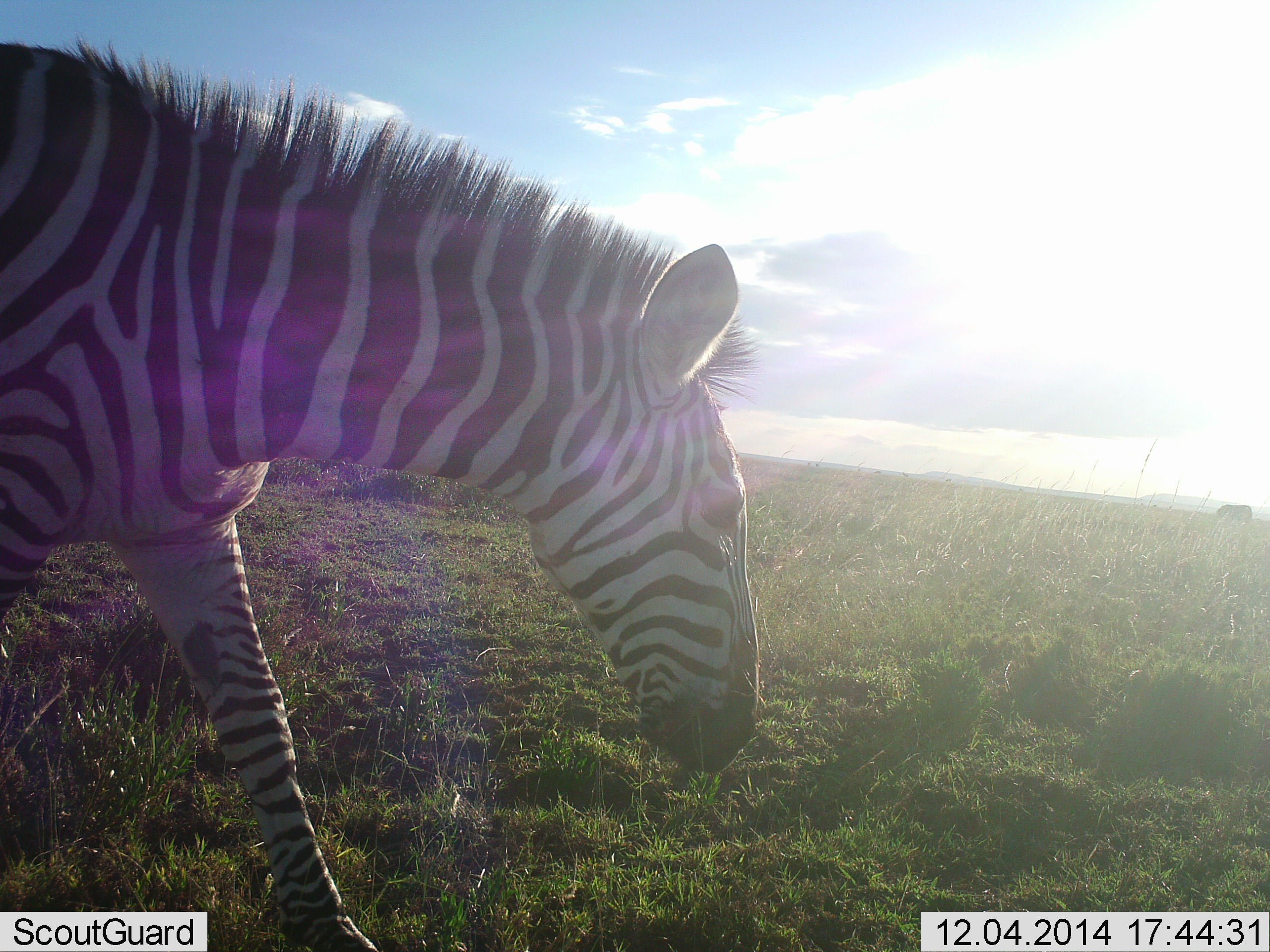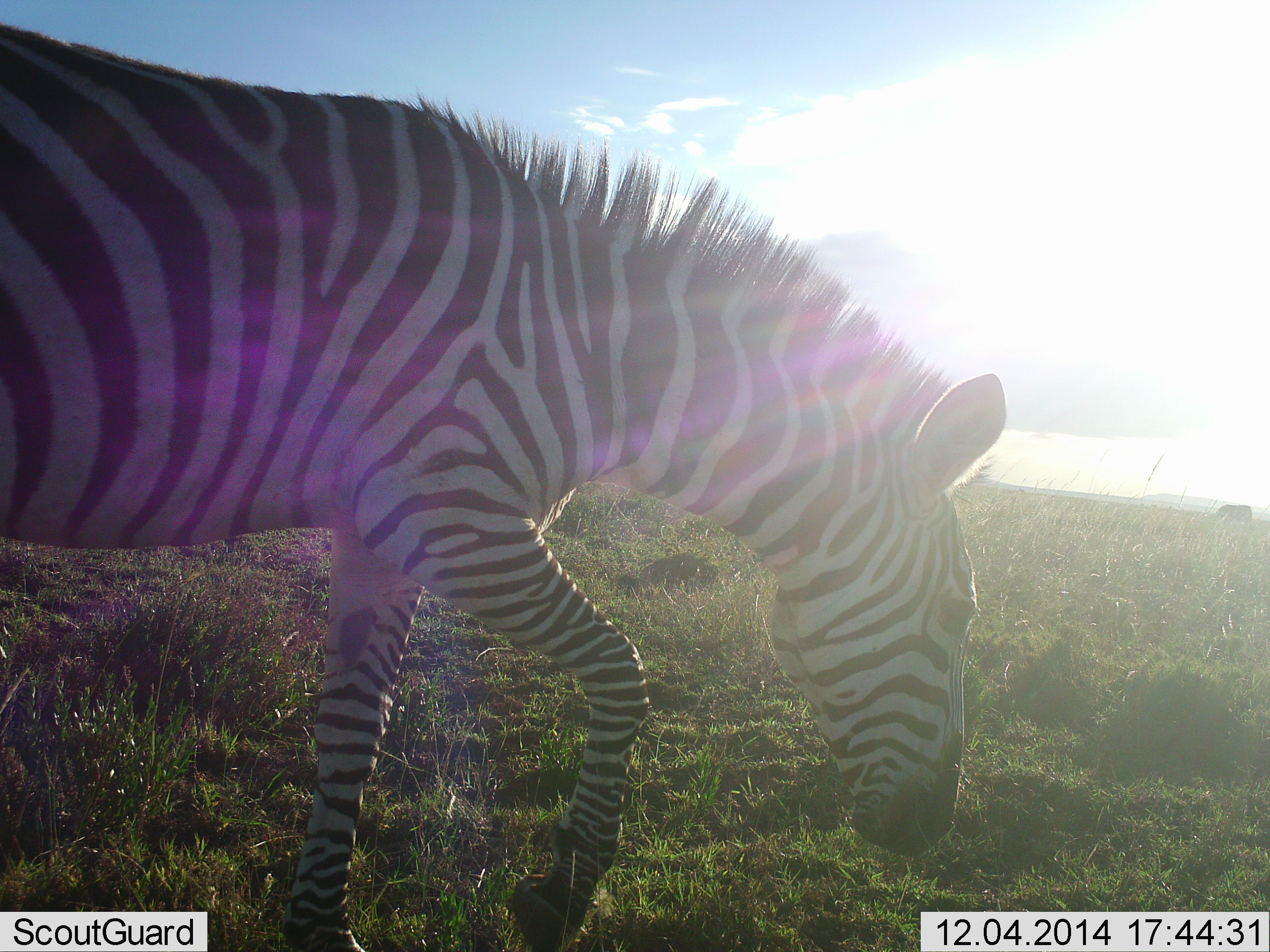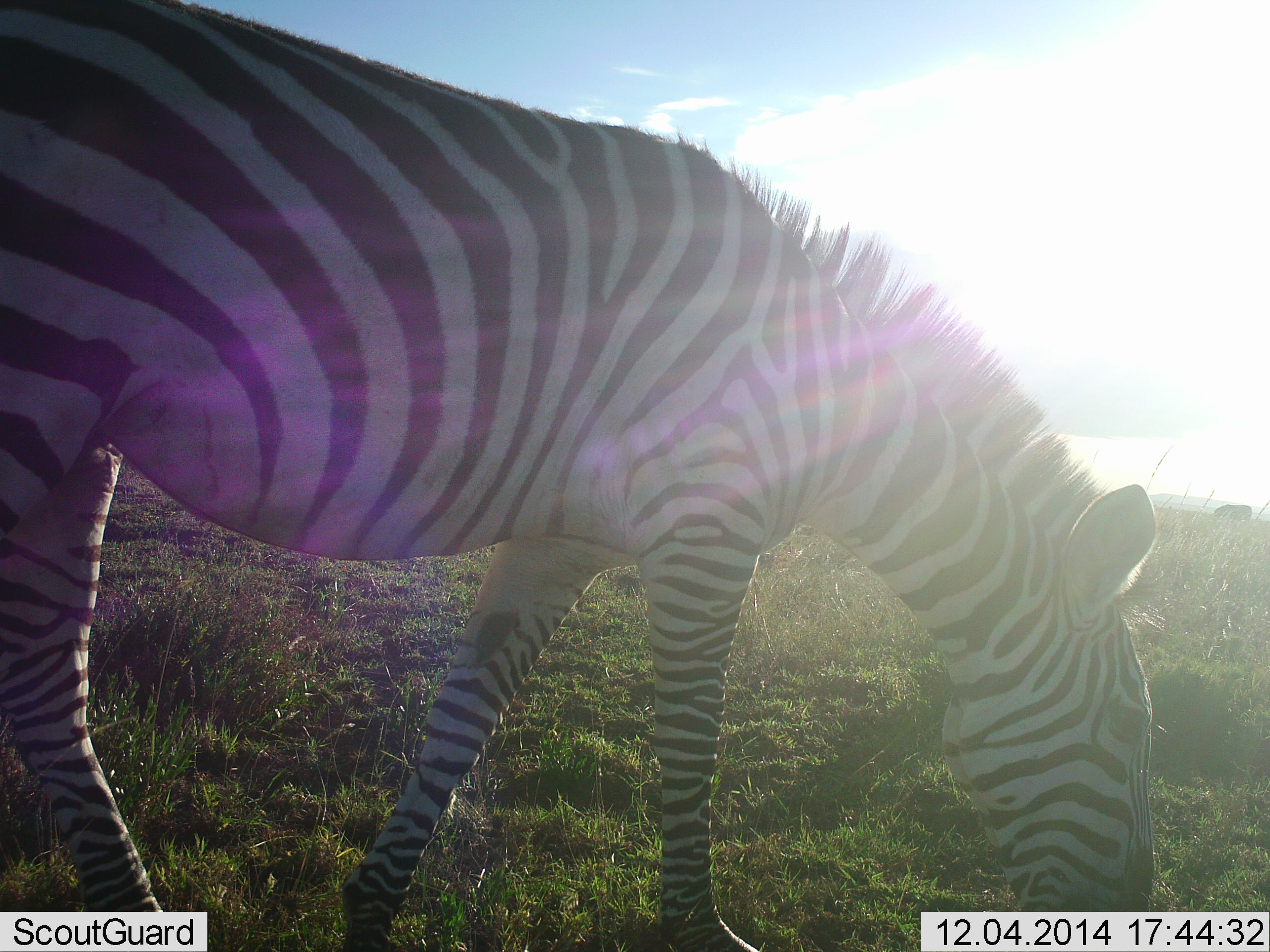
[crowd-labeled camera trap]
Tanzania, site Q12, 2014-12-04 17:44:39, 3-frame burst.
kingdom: Animalia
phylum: Chordata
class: Mammalia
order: Perissodactyla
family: Equidae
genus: Equus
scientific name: Equus quagga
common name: plains zebra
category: zebra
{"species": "zebra (plains zebra) (Equus quagga)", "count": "1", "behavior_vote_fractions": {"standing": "10%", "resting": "0%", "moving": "70%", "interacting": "0%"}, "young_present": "0%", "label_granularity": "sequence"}